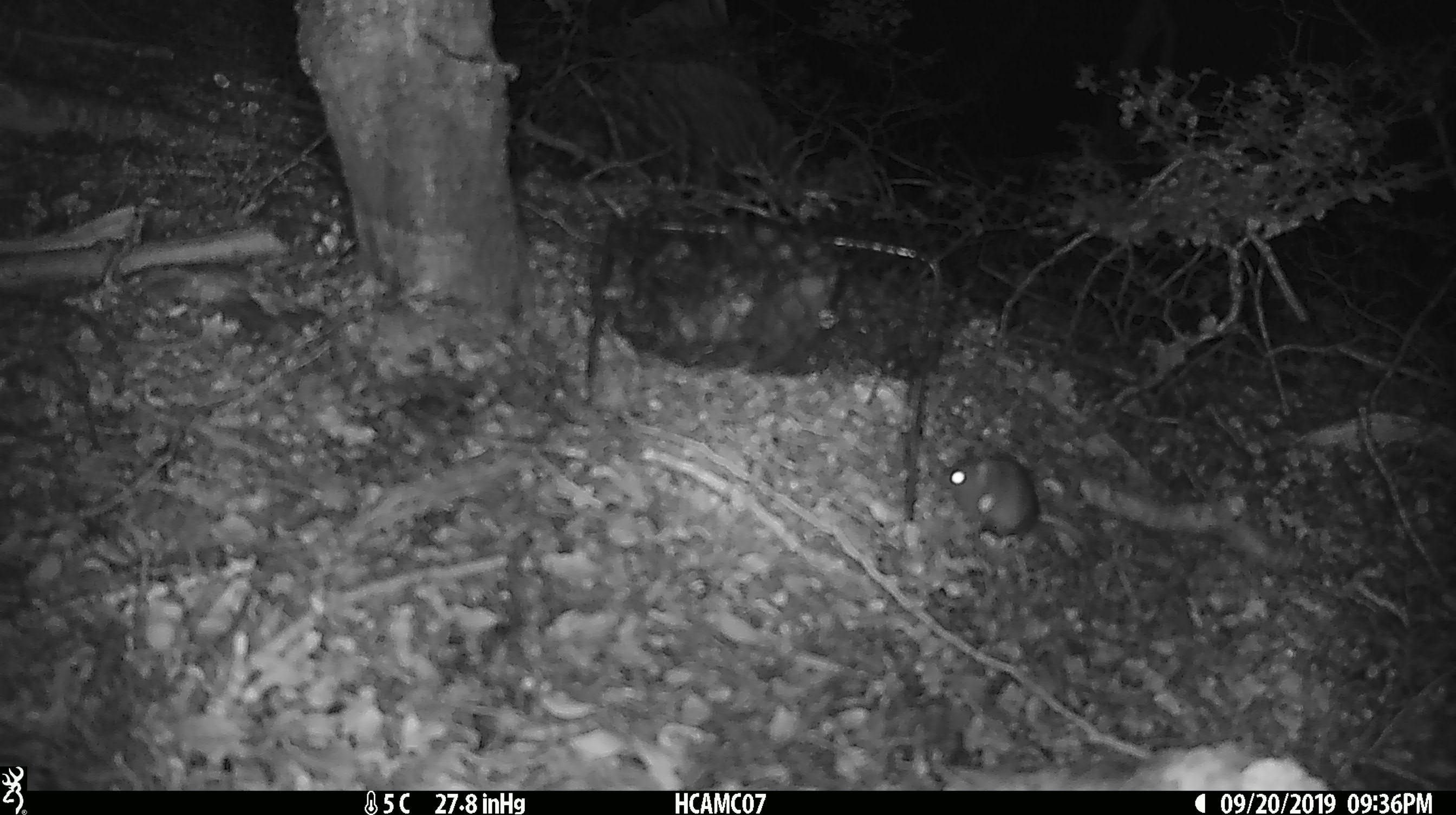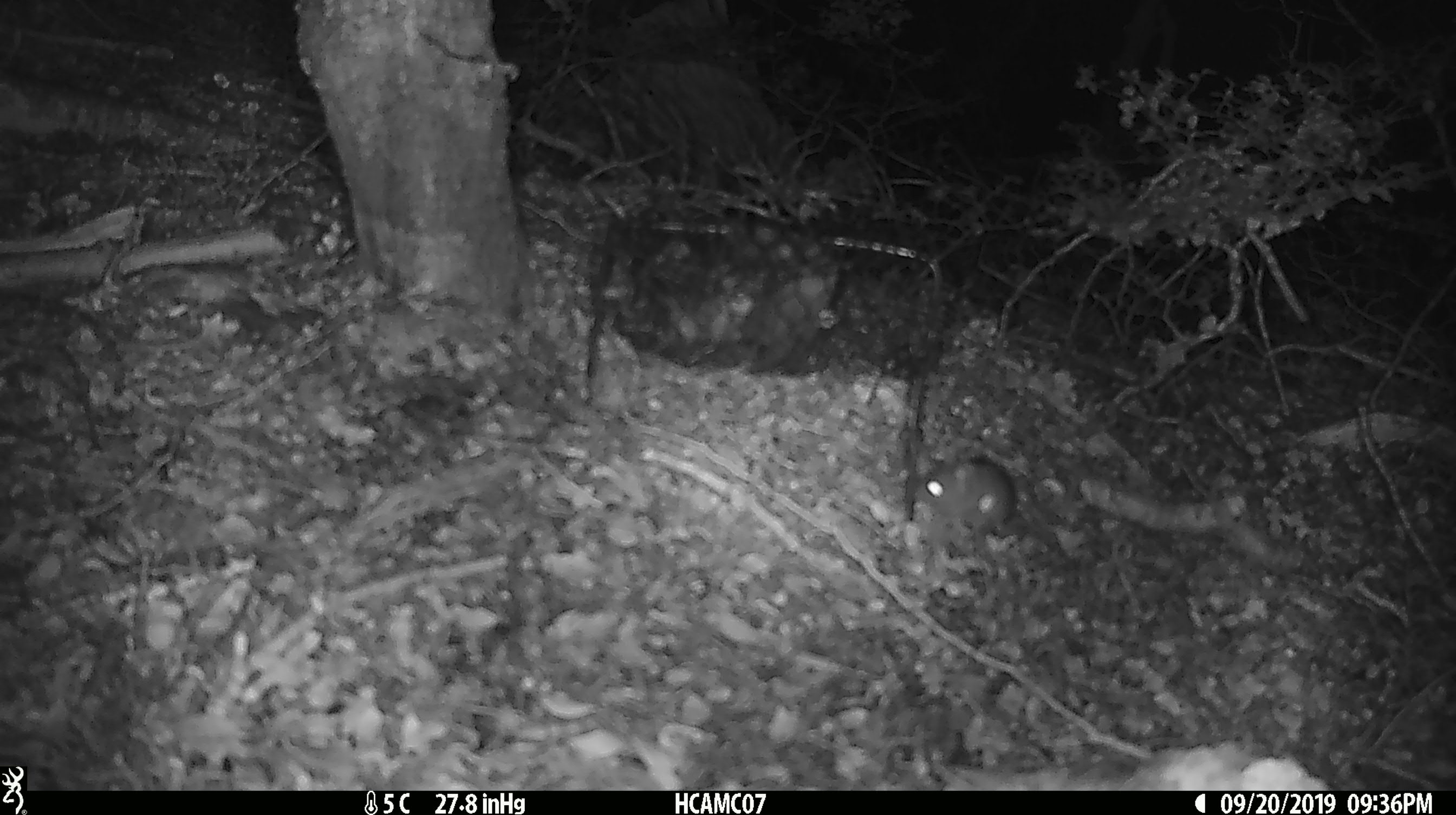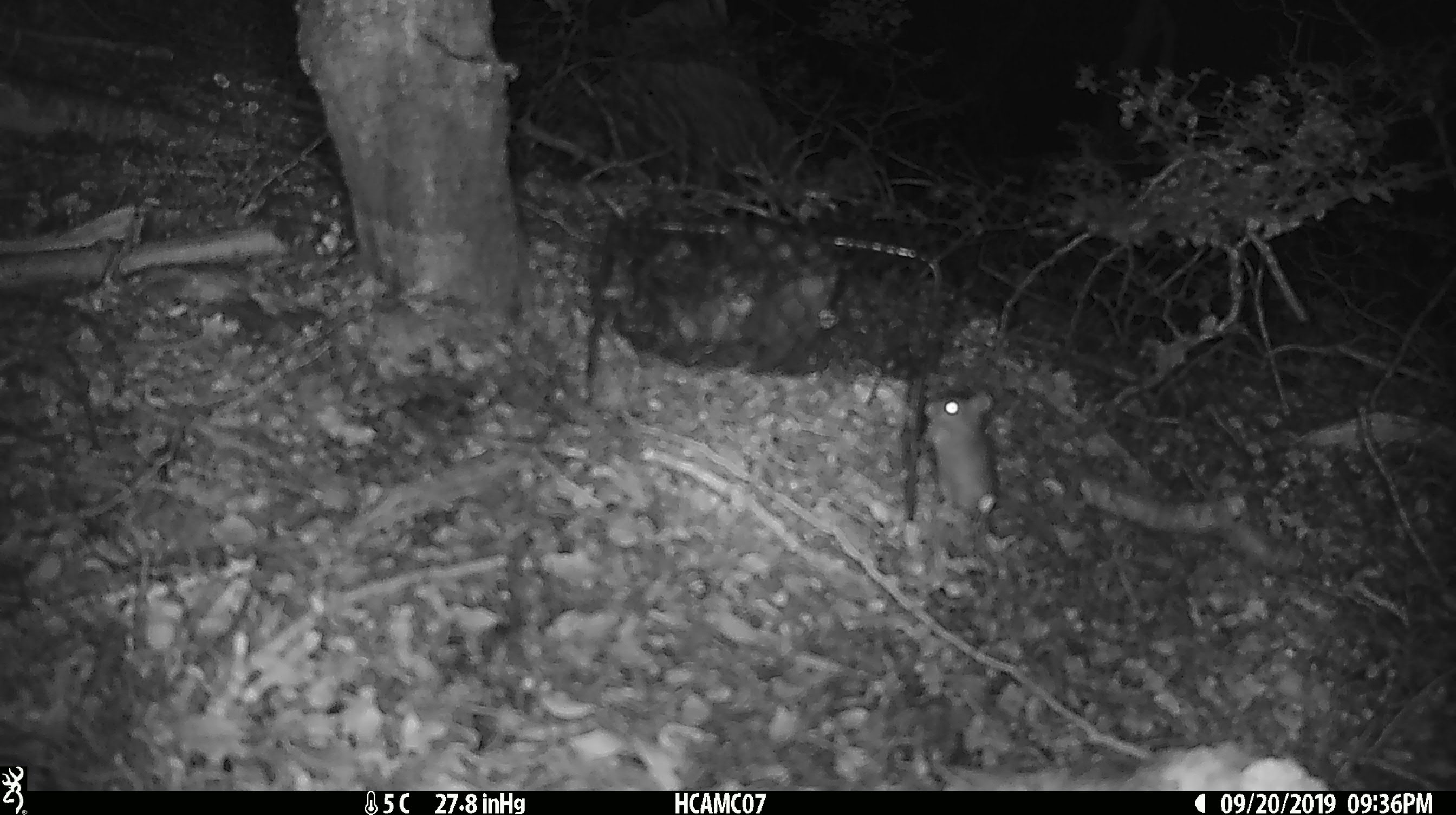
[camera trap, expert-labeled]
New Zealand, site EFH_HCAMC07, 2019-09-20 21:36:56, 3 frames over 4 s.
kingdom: Animalia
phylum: Chordata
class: Mammalia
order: Rodentia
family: Muridae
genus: Mus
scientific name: Mus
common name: mouse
Mouse (Mus).